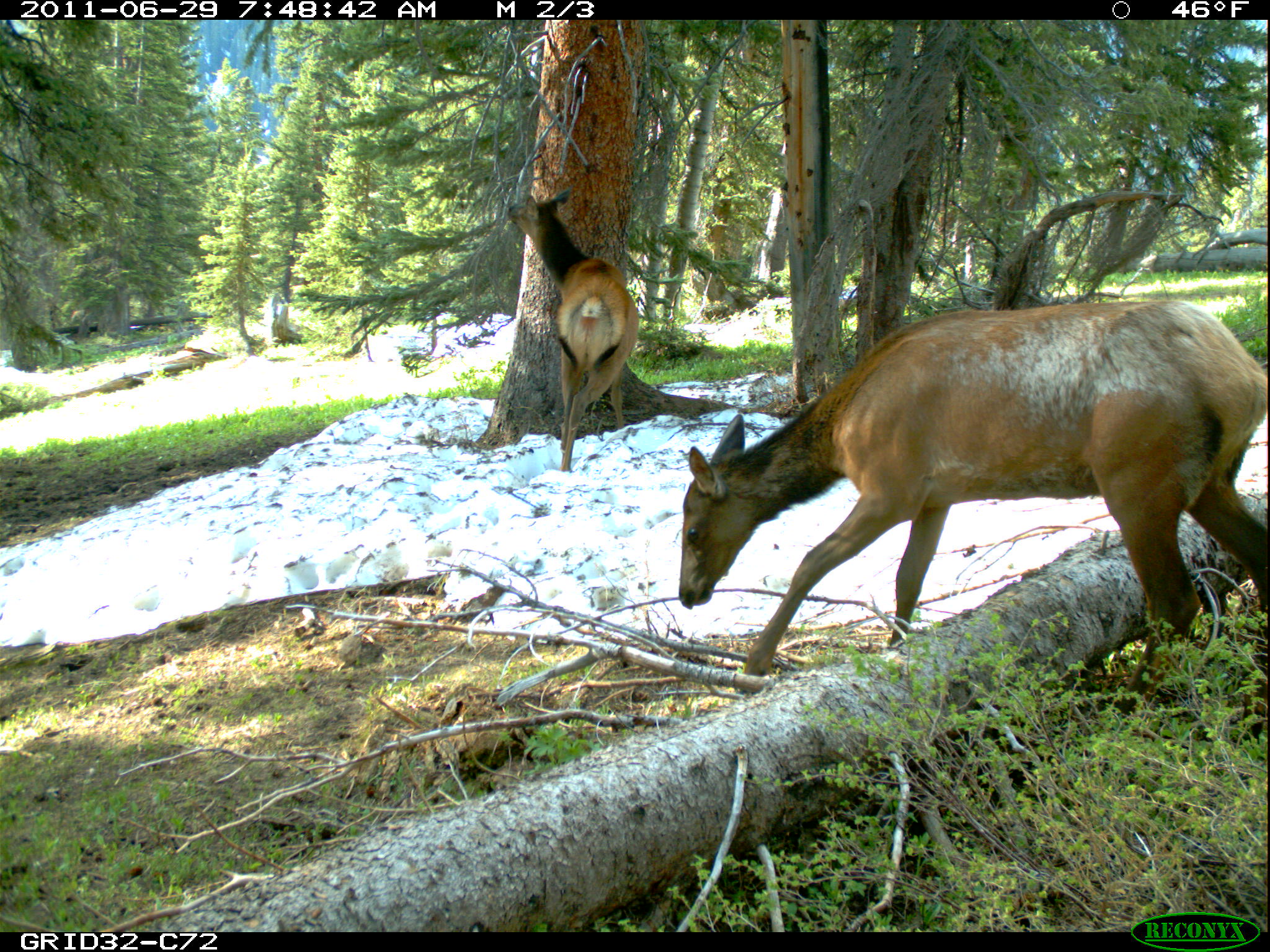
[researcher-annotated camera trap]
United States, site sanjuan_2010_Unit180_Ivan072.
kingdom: Animalia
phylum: Chordata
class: Mammalia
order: Artiodactyla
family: Cervidae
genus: Cervus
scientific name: Cervus elaphus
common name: red deer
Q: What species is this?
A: Cervus elaphus (red deer).